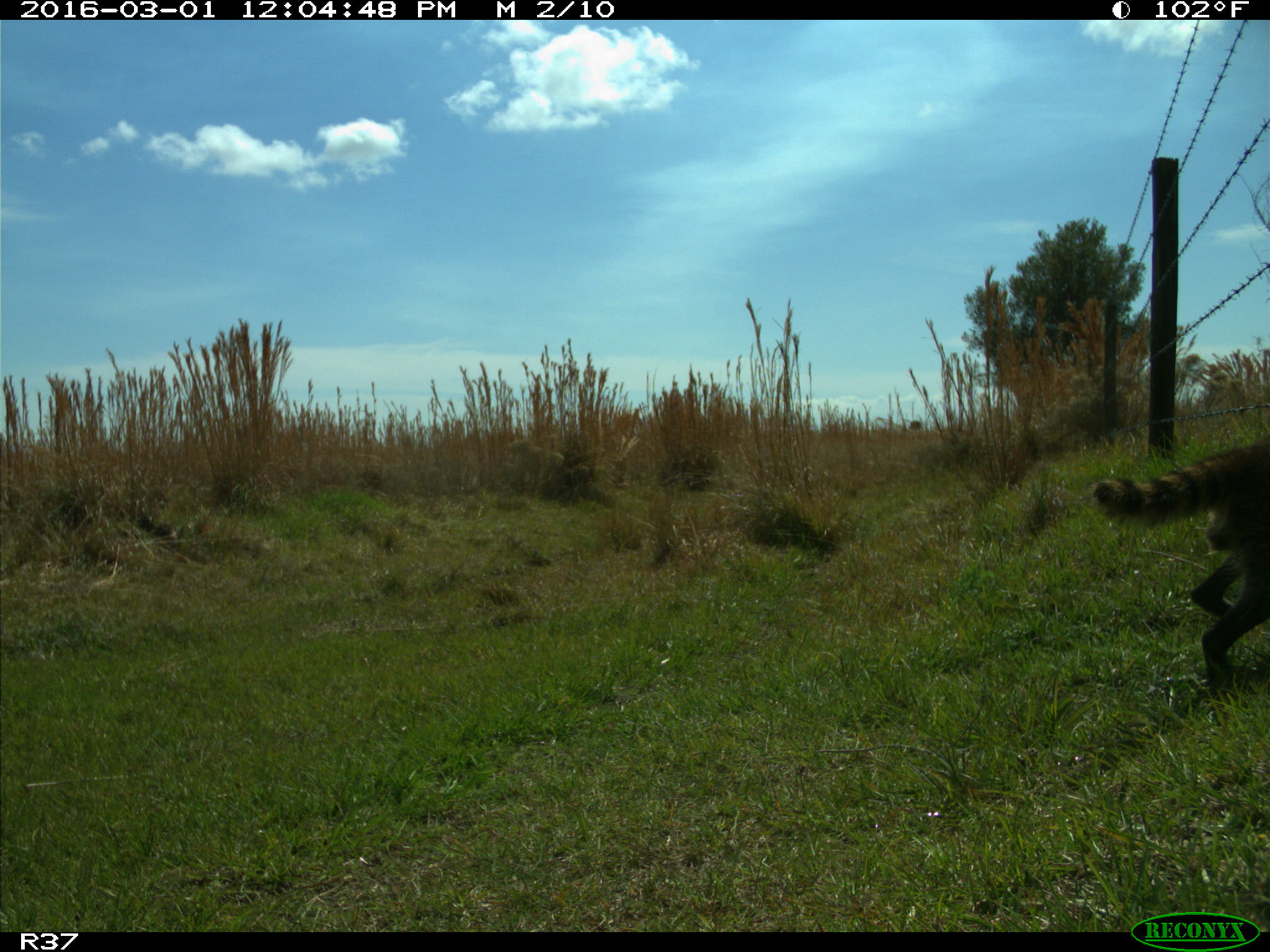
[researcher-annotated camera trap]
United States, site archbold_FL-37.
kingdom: Animalia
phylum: Chordata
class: Mammalia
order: Carnivora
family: Procyonidae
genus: Procyon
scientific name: Procyon lotor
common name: common raccoon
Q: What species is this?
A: Procyon lotor (common raccoon).